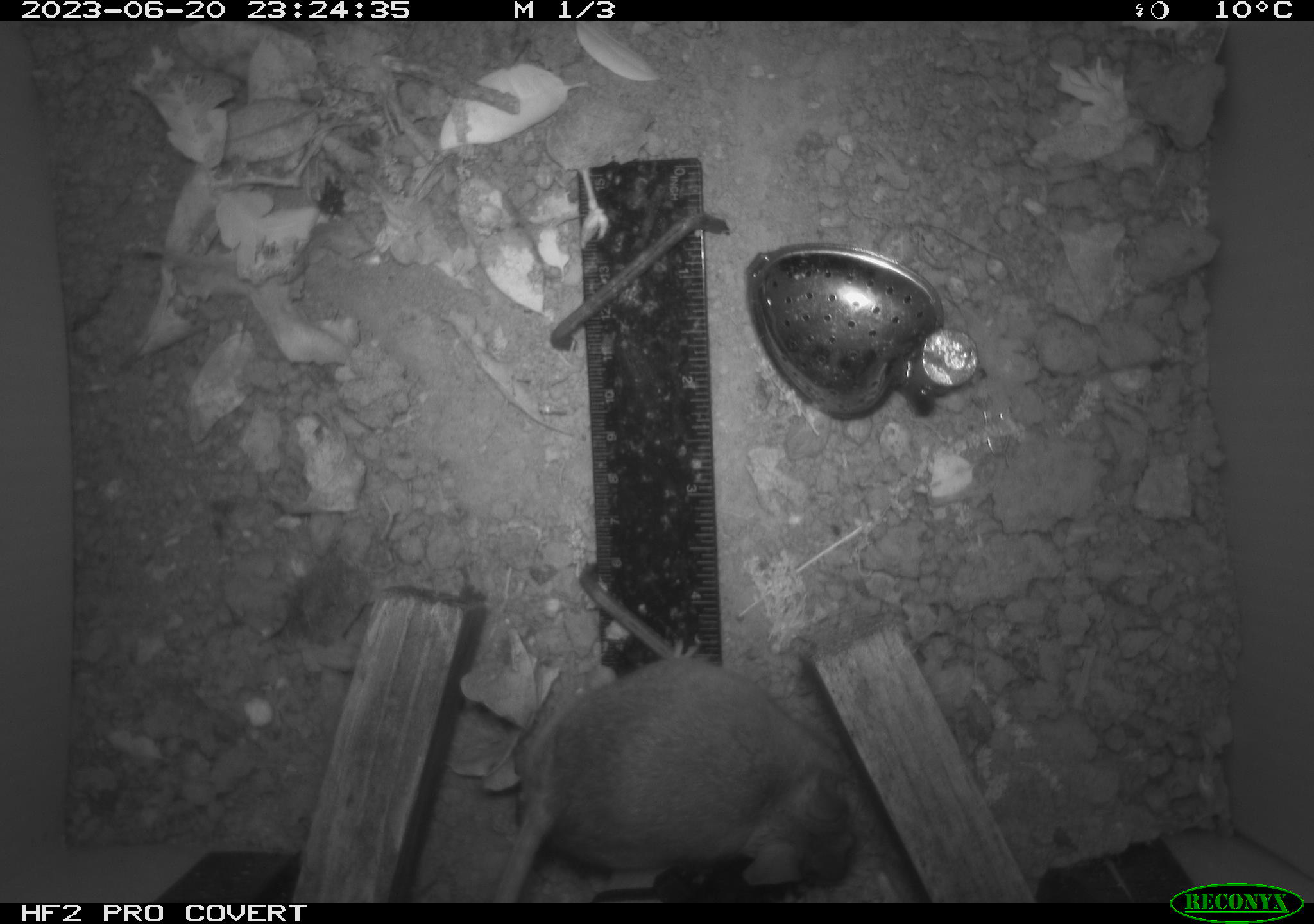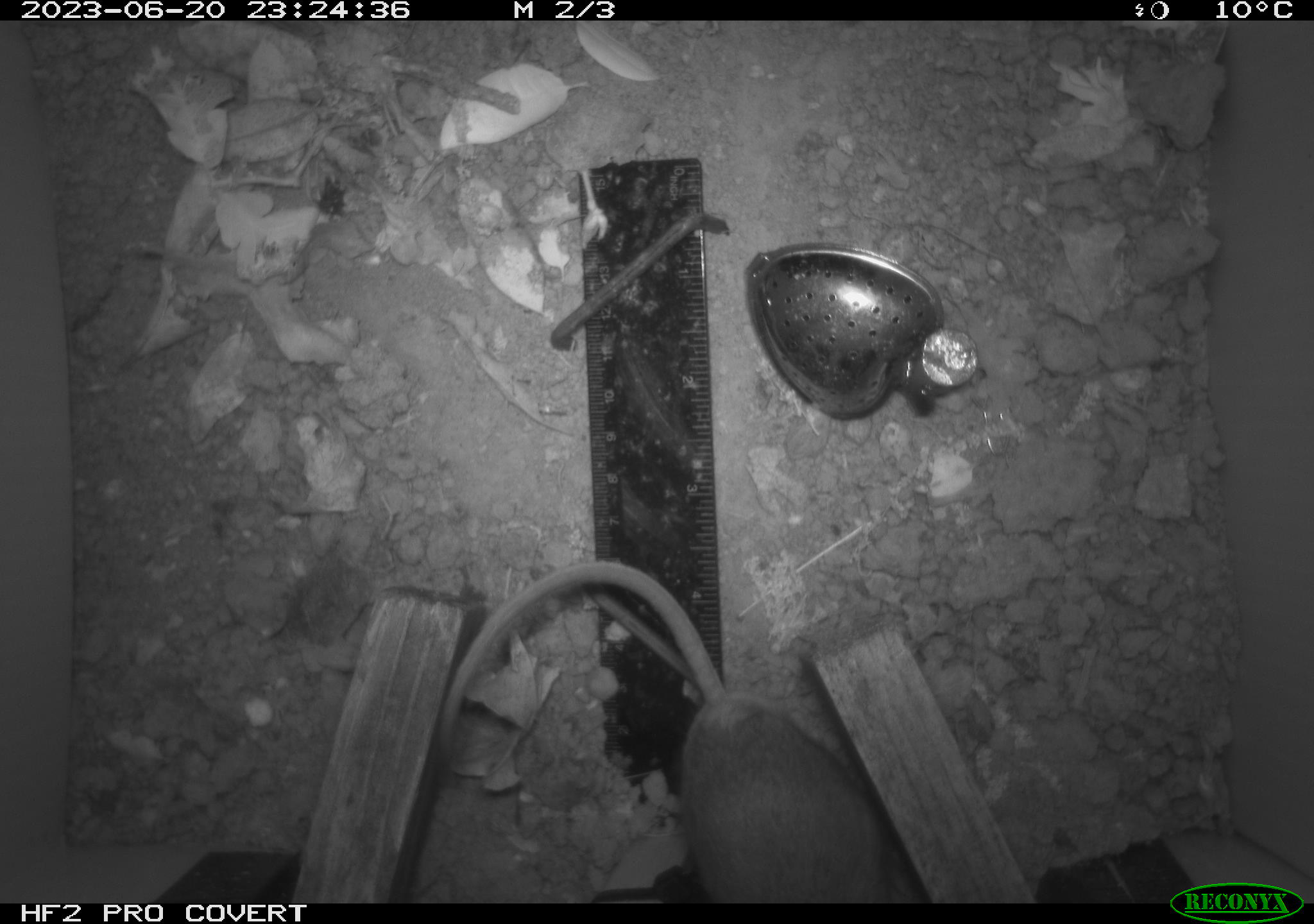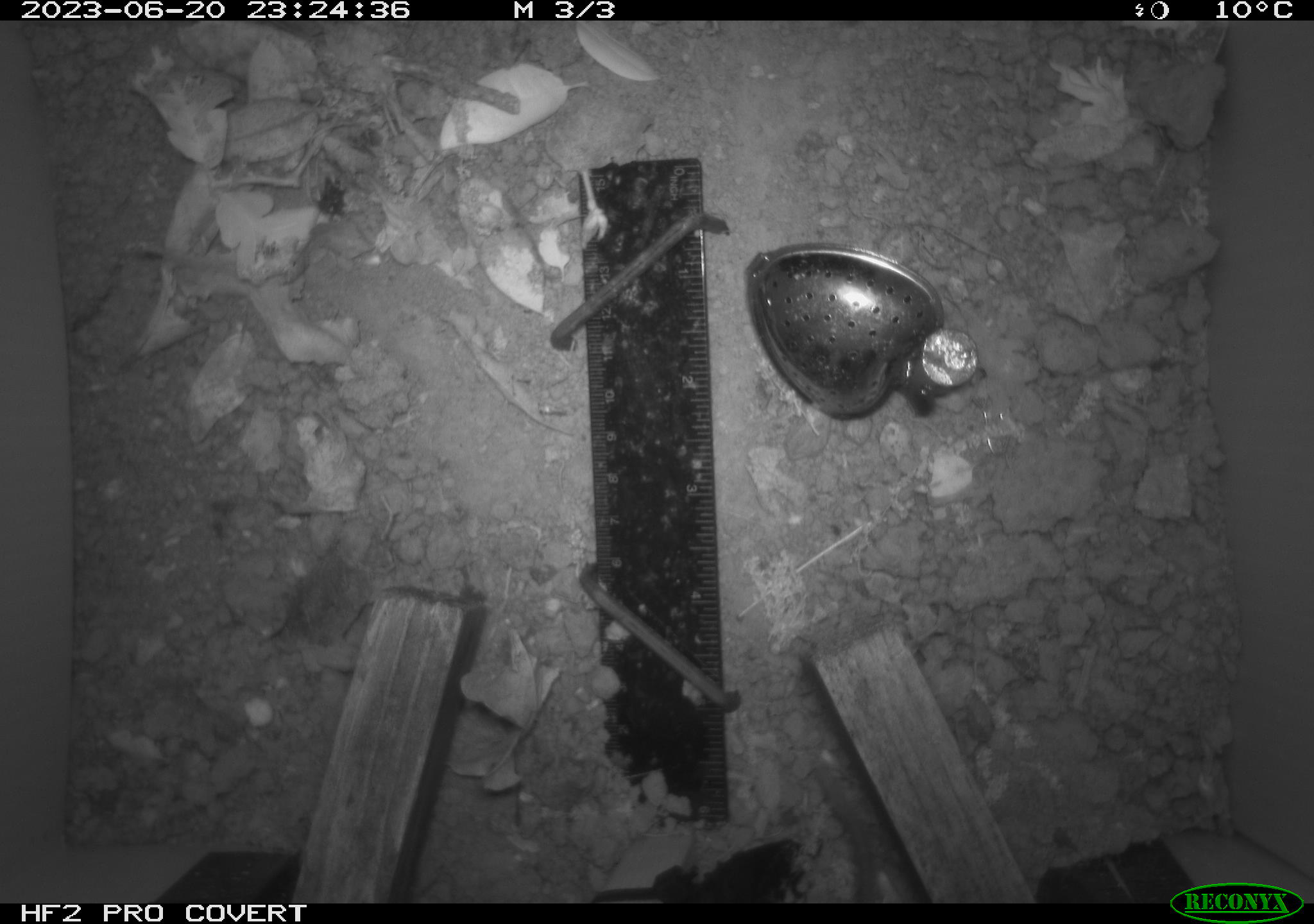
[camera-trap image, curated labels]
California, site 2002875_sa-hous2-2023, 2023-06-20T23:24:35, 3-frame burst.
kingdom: Animalia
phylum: Chordata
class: Mammalia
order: Rodentia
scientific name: Rodentia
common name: mouse species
Mouse species (Rodentia).